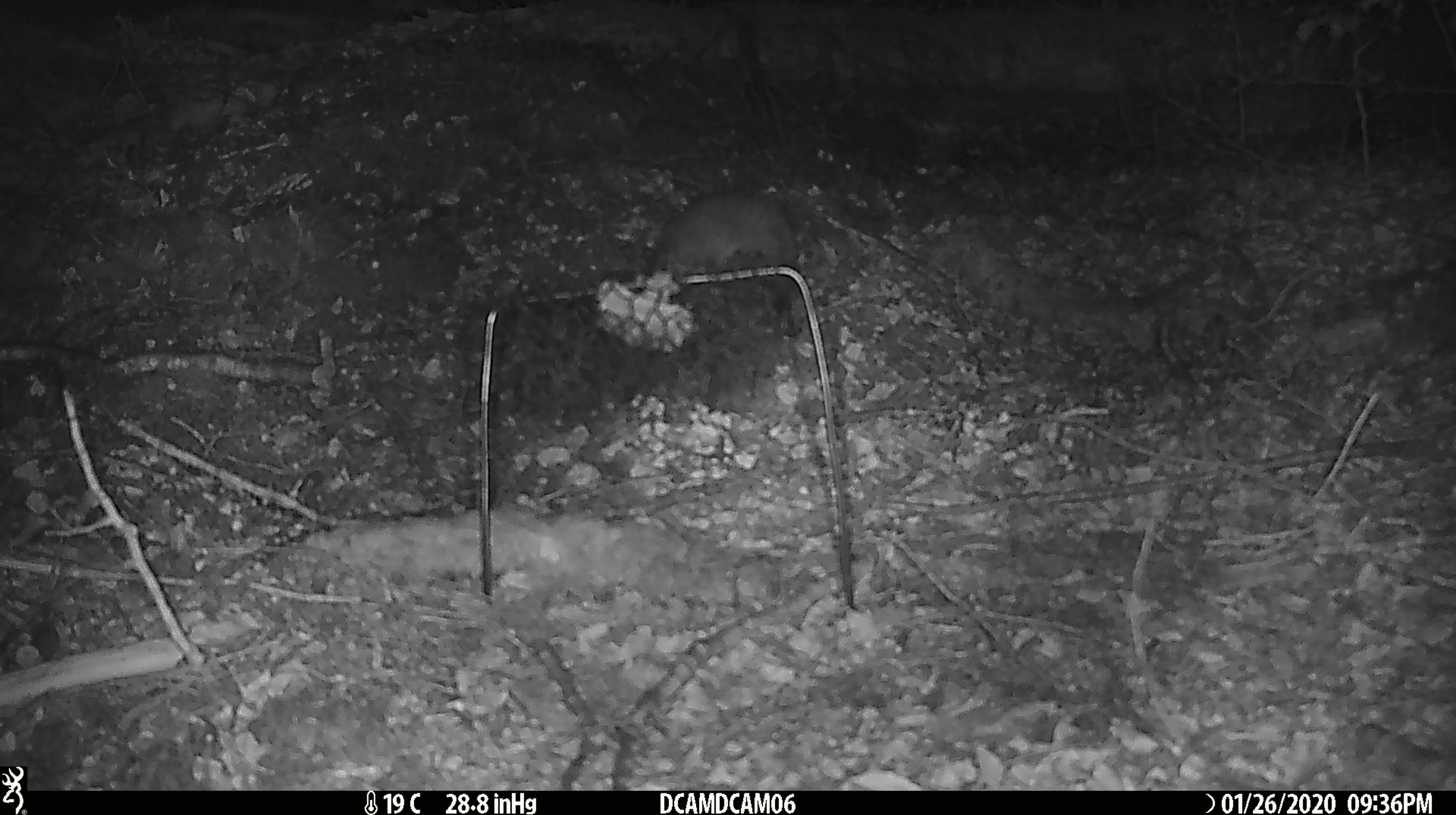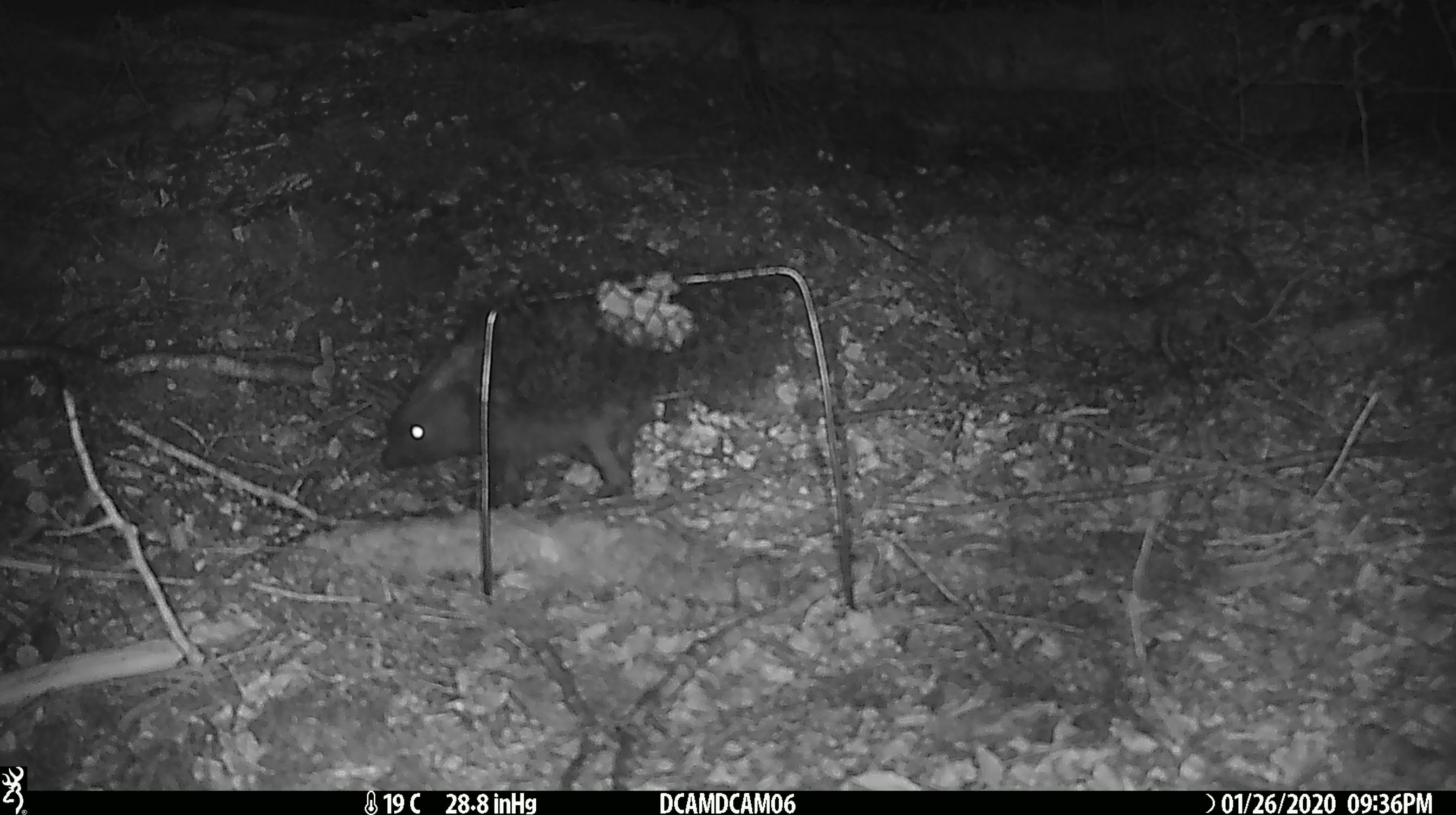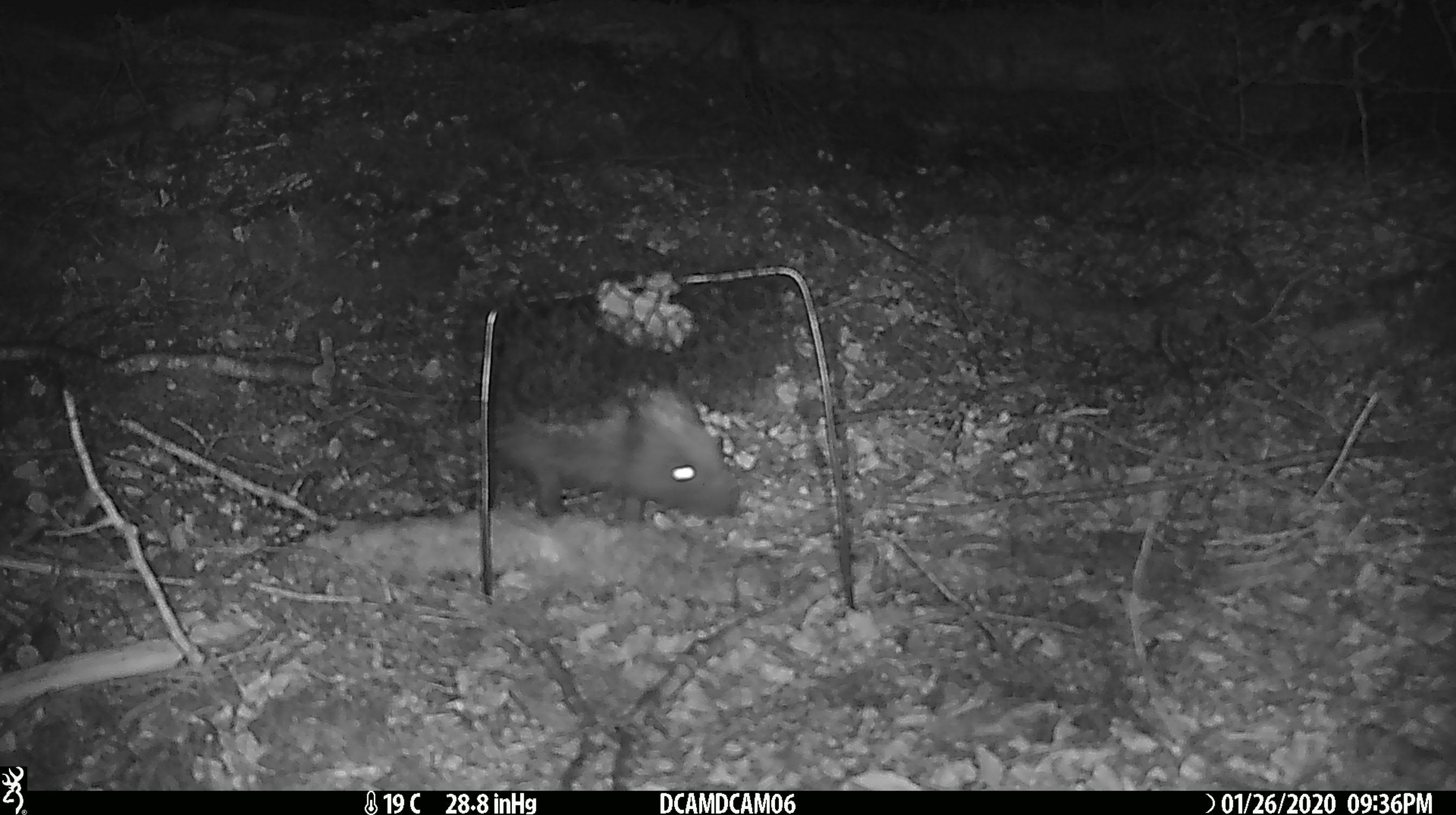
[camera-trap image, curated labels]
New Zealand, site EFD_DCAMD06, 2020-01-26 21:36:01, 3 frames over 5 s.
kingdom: Animalia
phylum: Chordata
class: Mammalia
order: Eulipotyphla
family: Erinaceidae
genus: Erinaceus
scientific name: Erinaceus europaeus europaeus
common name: european hedgehog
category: hedgehog